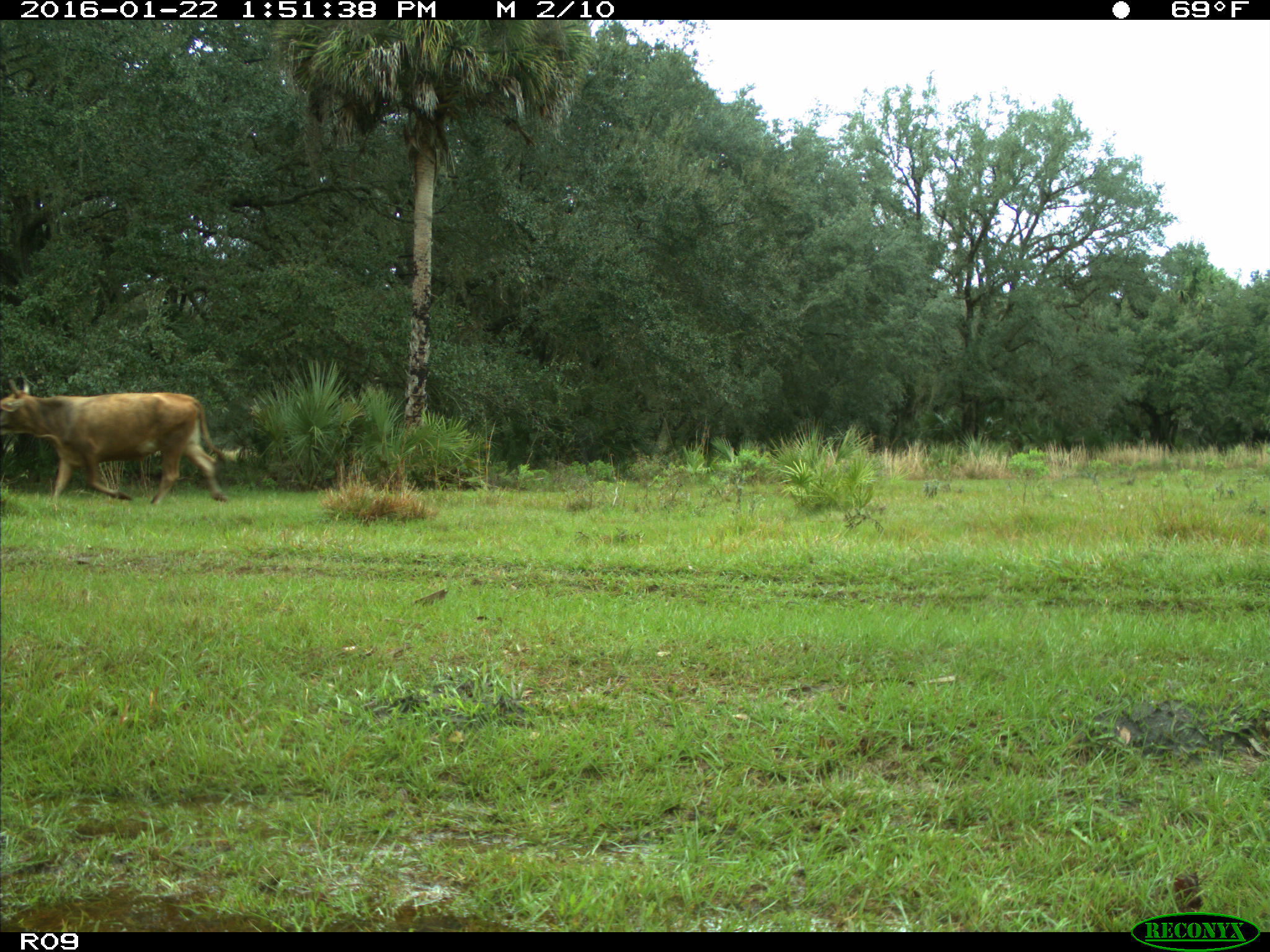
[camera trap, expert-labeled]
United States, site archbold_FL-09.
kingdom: Animalia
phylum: Chordata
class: Mammalia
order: Artiodactyla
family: Bovidae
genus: Bos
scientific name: Bos taurus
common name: domestic cow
Bos taurus (domestic cow).